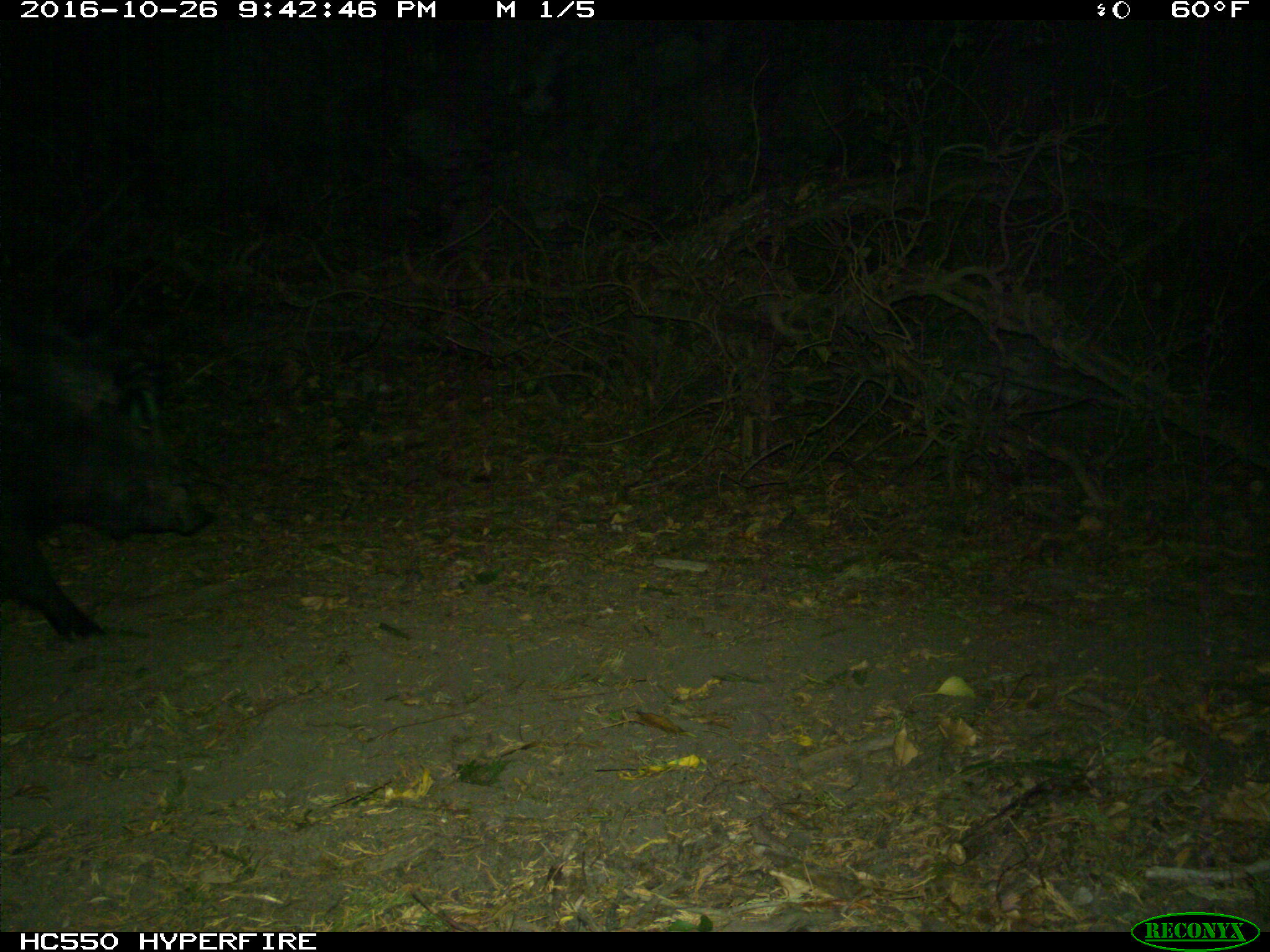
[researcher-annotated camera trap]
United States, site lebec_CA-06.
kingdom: Animalia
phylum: Chordata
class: Mammalia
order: Artiodactyla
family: Suidae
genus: Sus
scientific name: Sus scrofa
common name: wild boar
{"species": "Sus scrofa (wild boar)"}